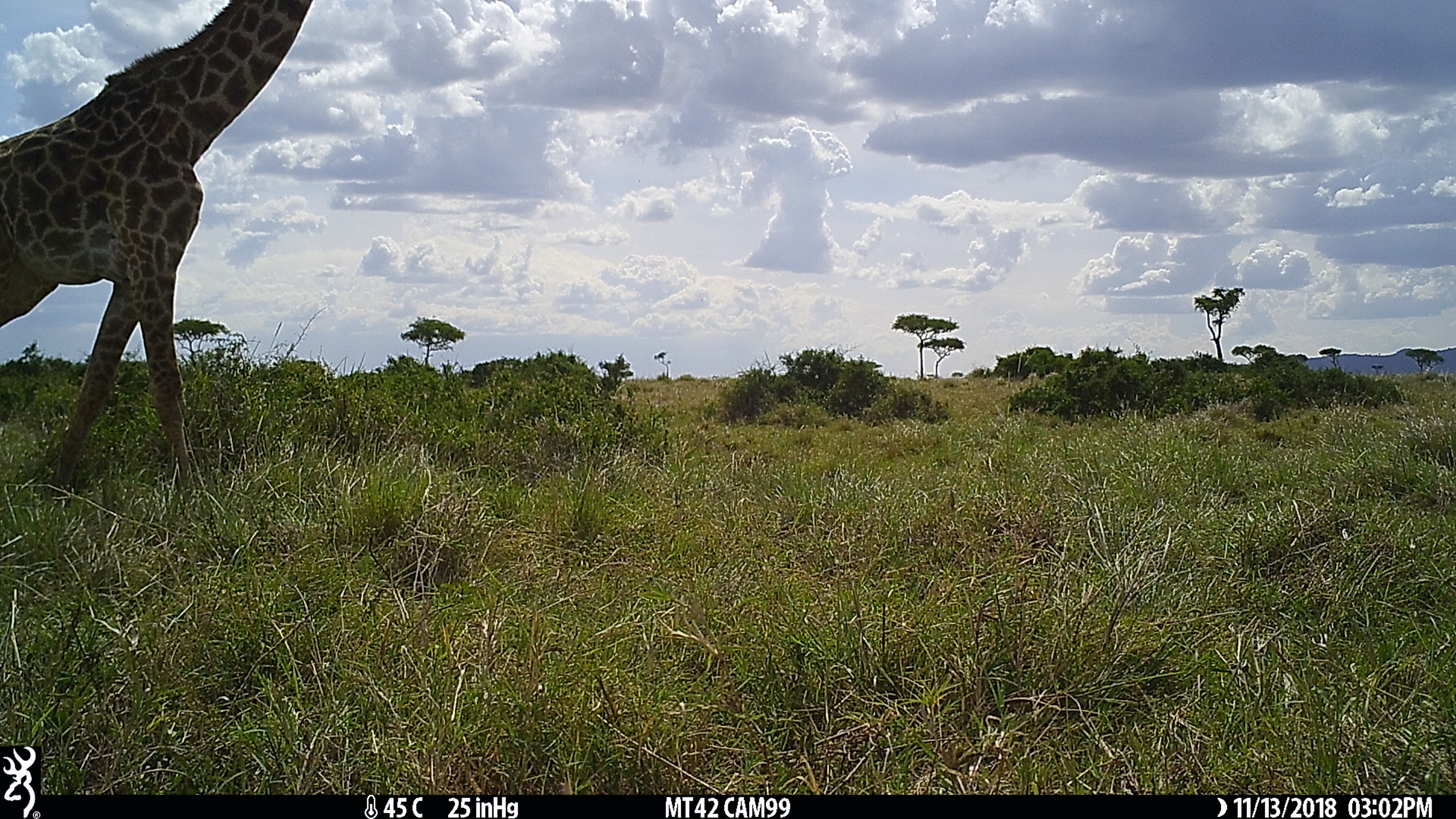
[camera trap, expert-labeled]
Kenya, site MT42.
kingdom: Animalia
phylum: Chordata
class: Mammalia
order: Artiodactyla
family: Giraffidae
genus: Giraffa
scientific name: Giraffa camelopardalis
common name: northern giraffe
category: giraffe